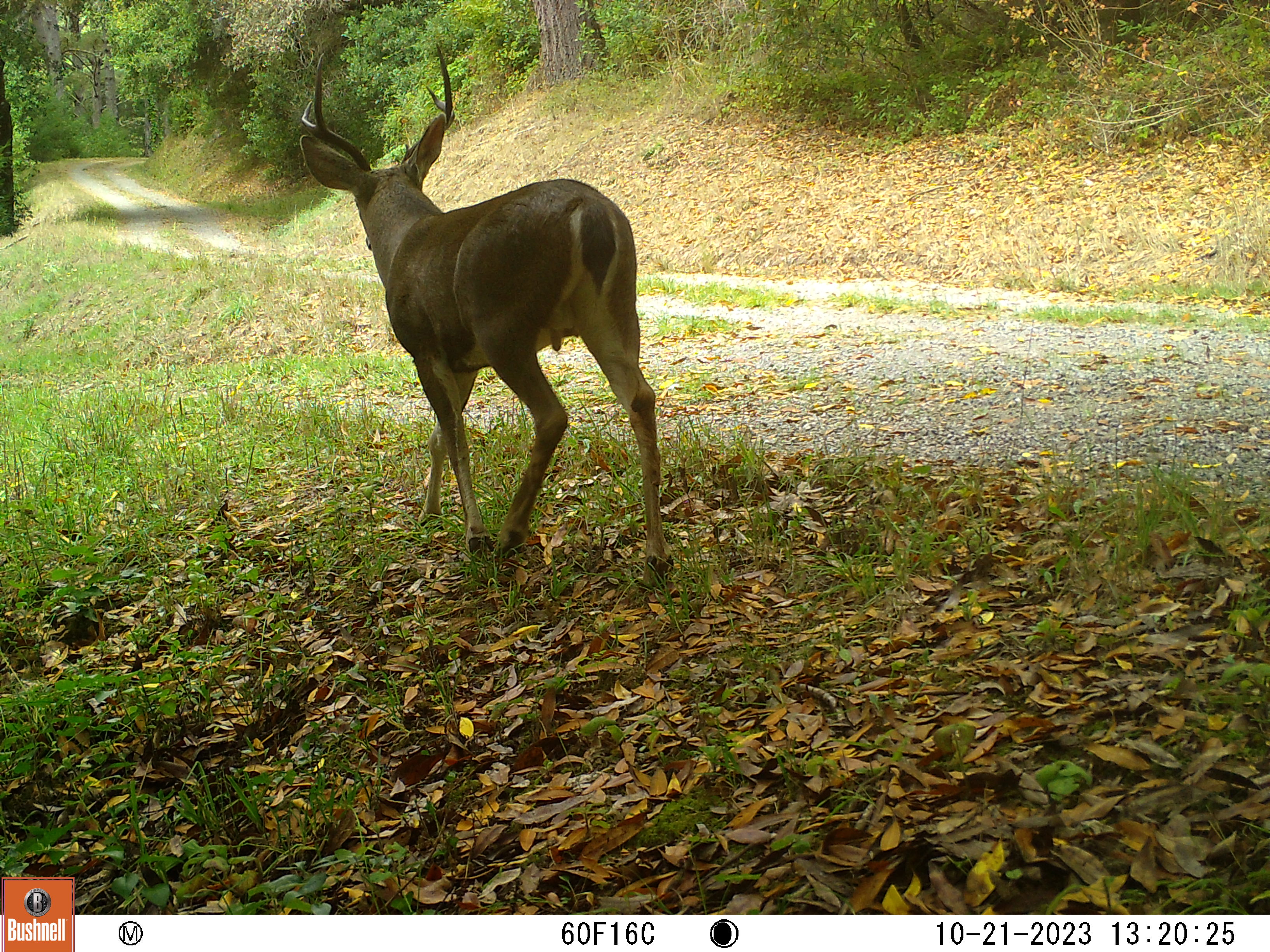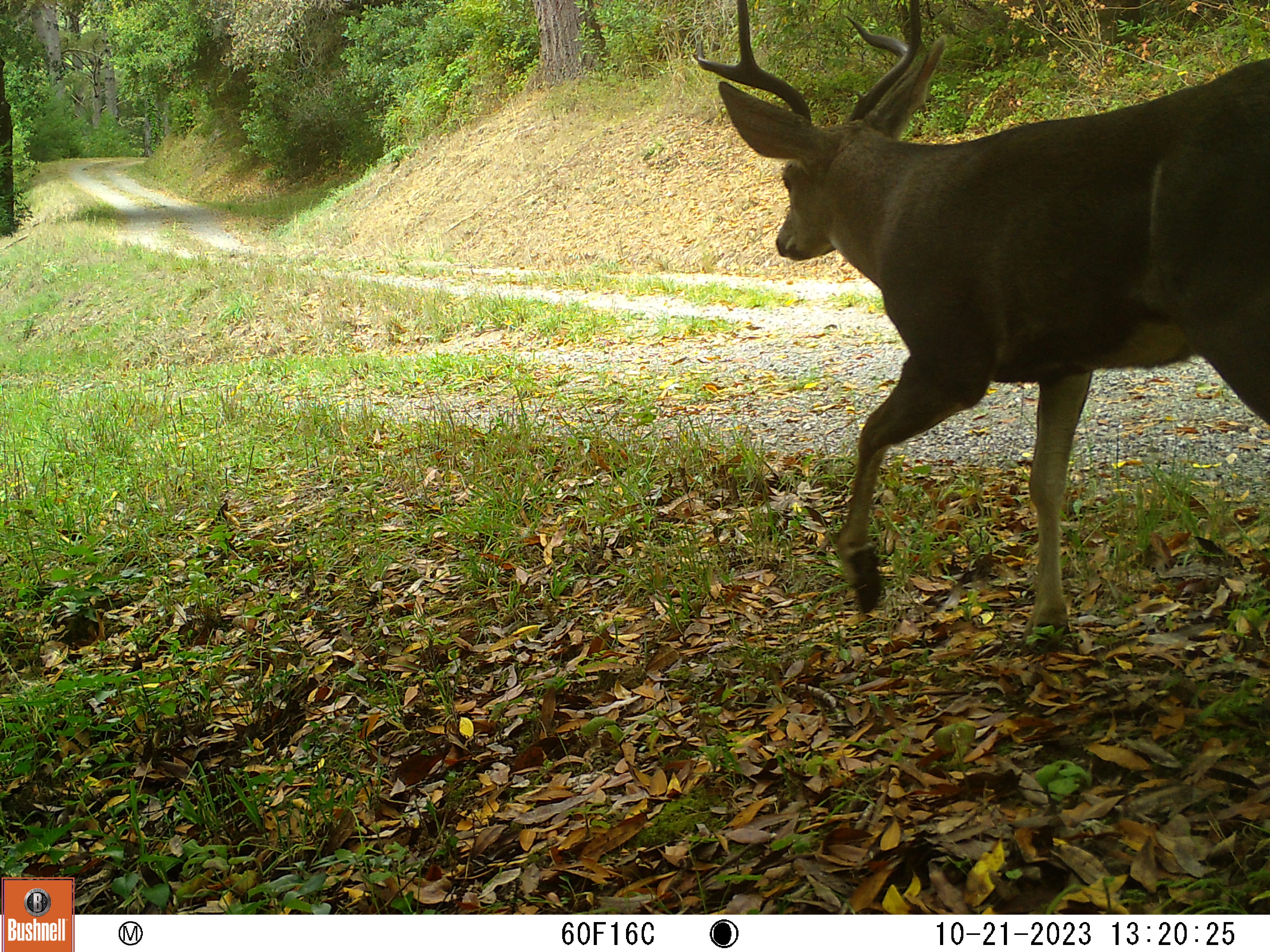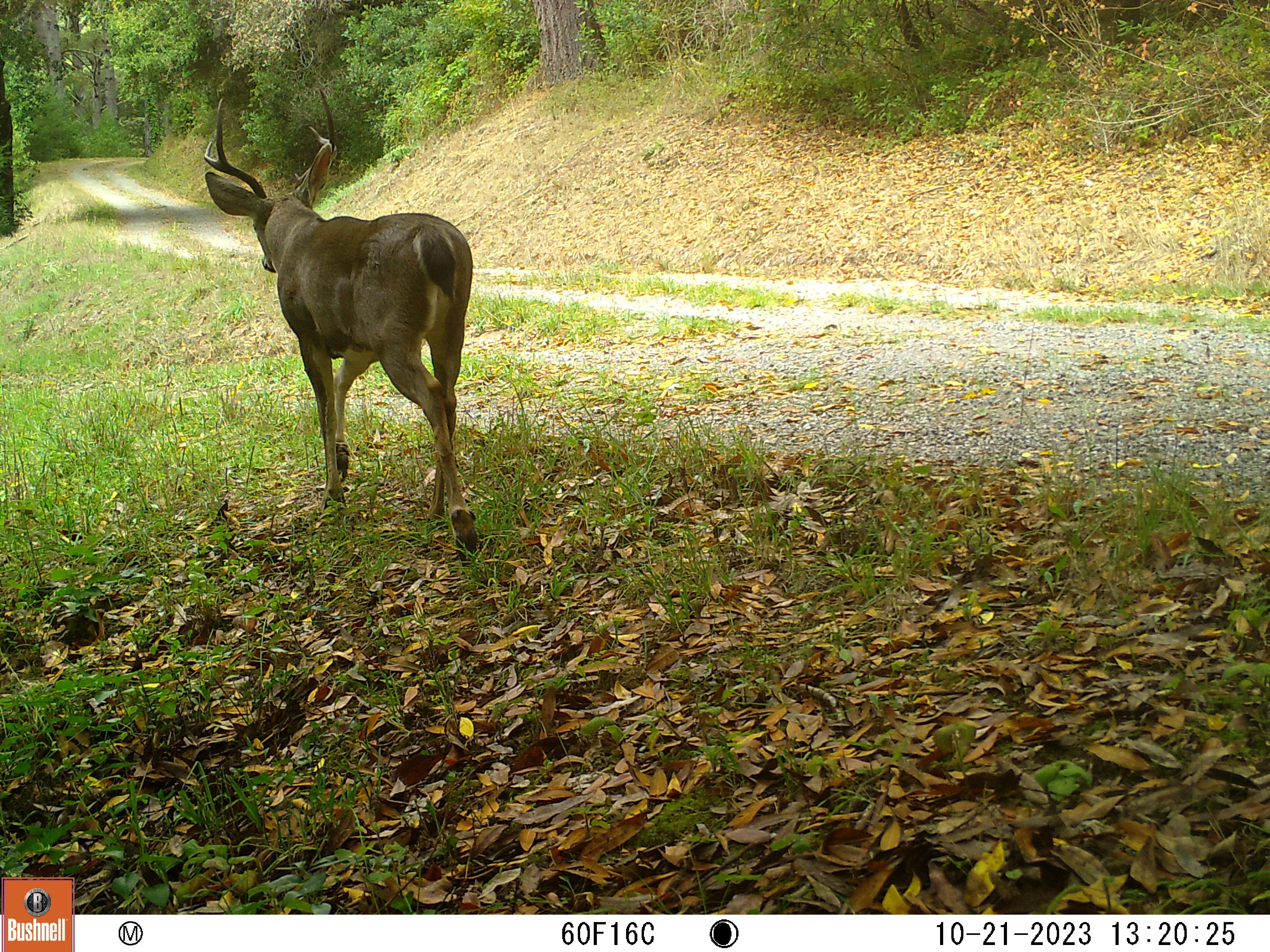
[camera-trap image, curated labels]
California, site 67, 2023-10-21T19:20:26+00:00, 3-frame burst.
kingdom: Animalia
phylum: Chordata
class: Mammalia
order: Artiodactyla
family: Cervidae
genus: Odocoileus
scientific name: Odocoileus hemionus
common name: mule deer